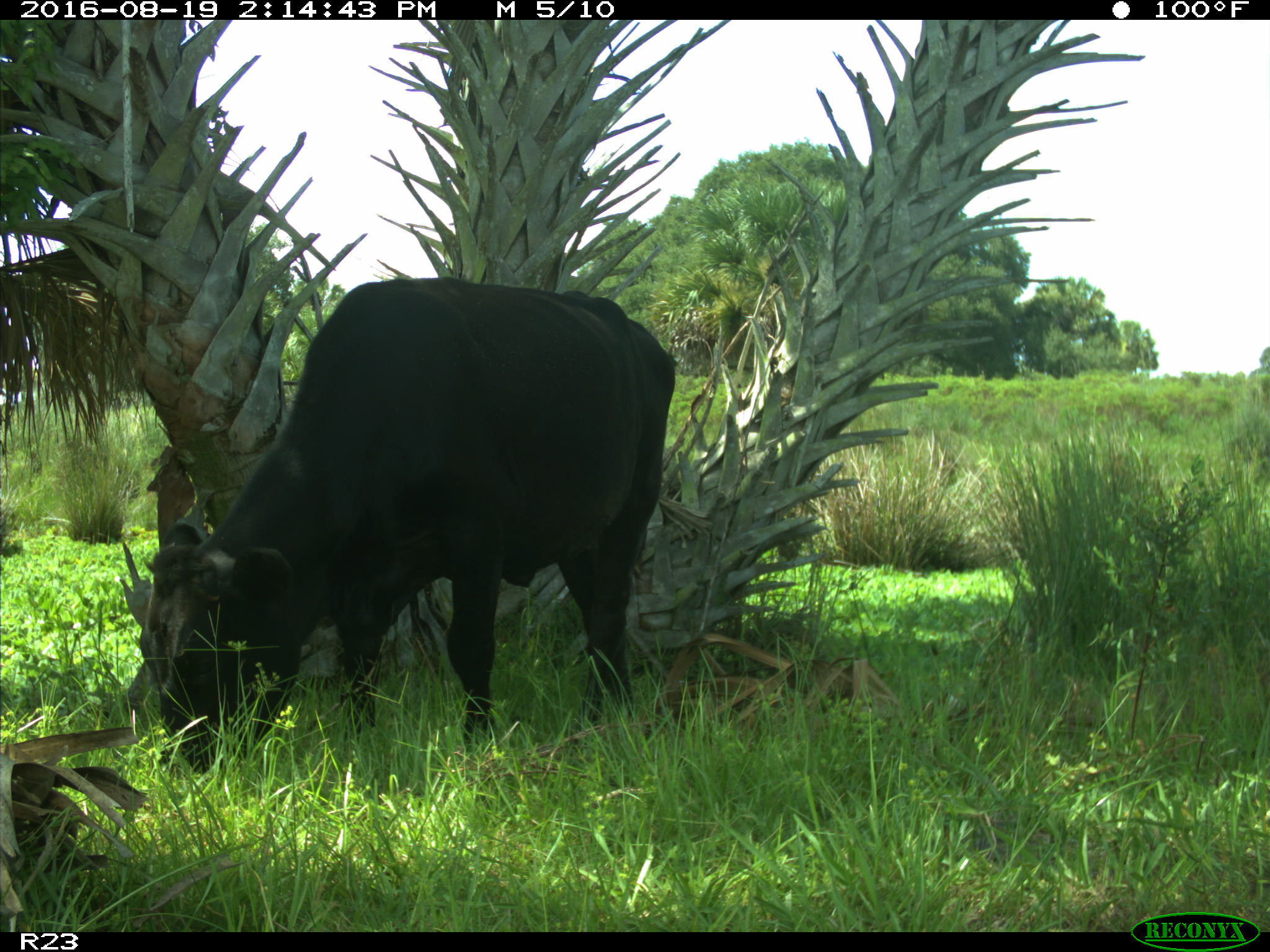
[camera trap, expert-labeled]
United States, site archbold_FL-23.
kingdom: Animalia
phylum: Chordata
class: Mammalia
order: Artiodactyla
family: Bovidae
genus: Bos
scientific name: Bos taurus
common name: domestic cow